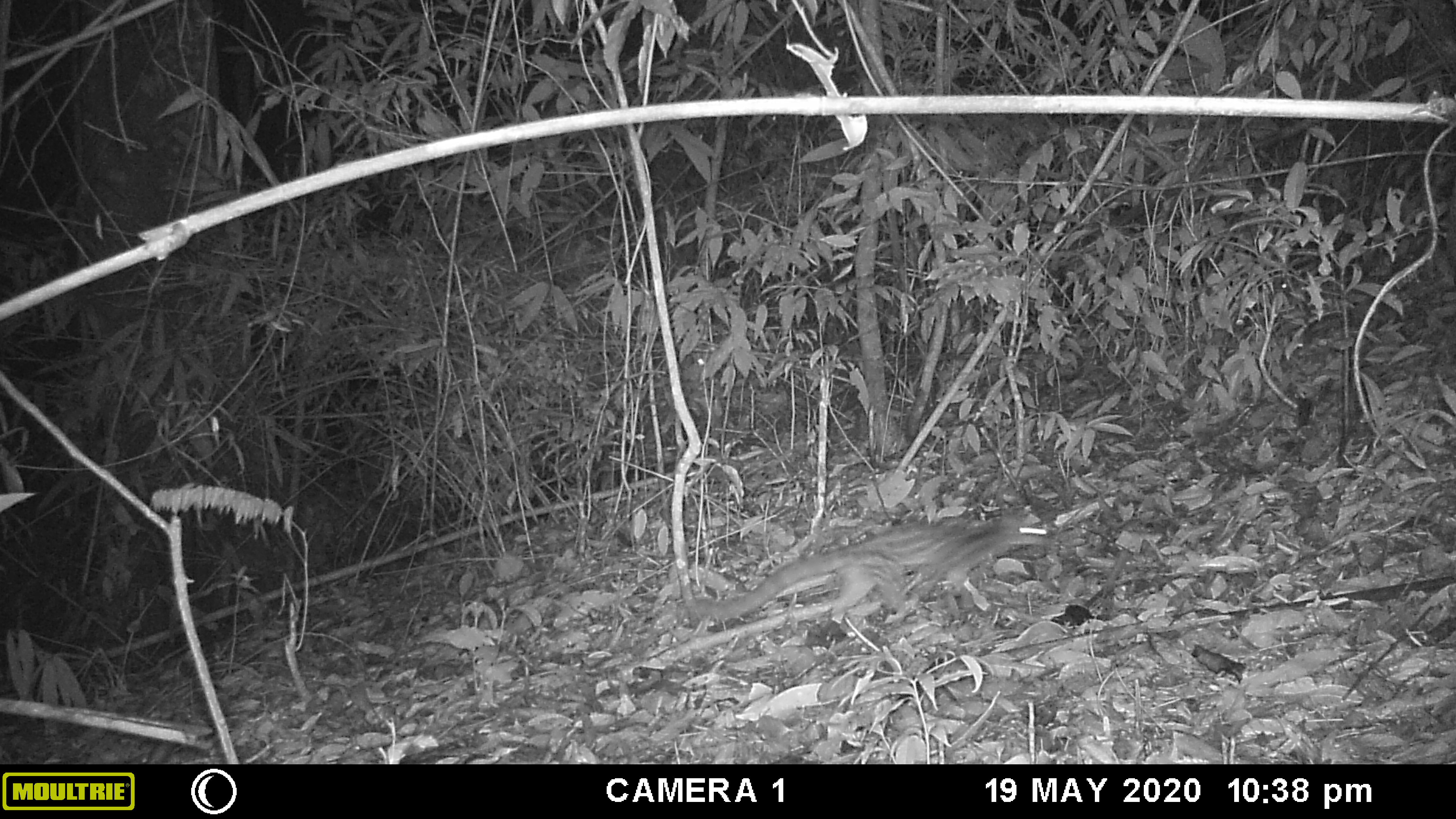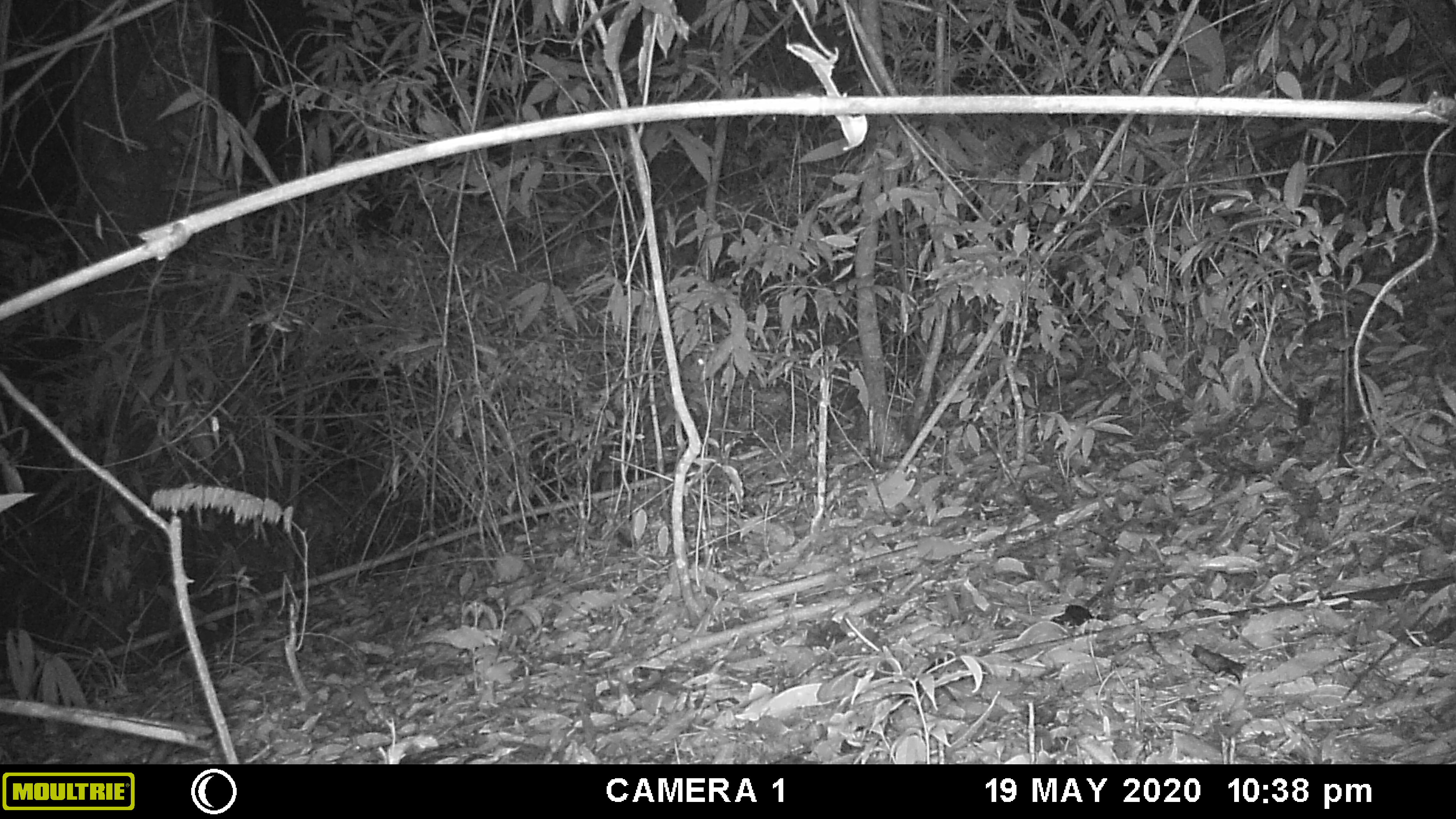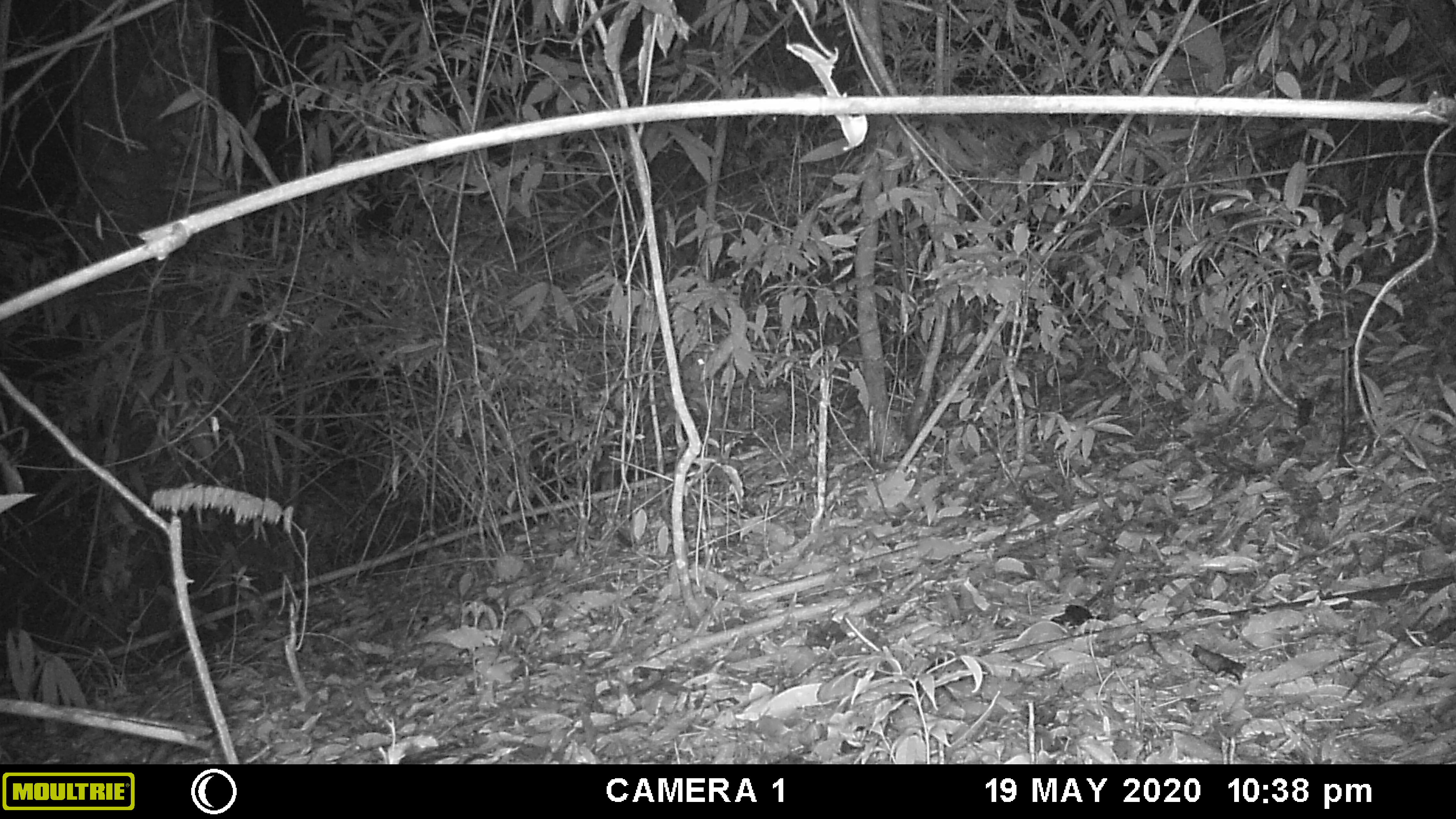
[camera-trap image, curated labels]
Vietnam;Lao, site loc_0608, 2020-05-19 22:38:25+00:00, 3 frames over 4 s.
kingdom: Animalia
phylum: Chordata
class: Mammalia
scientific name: Mammalia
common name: mammal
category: unidentified small mammal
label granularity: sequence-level